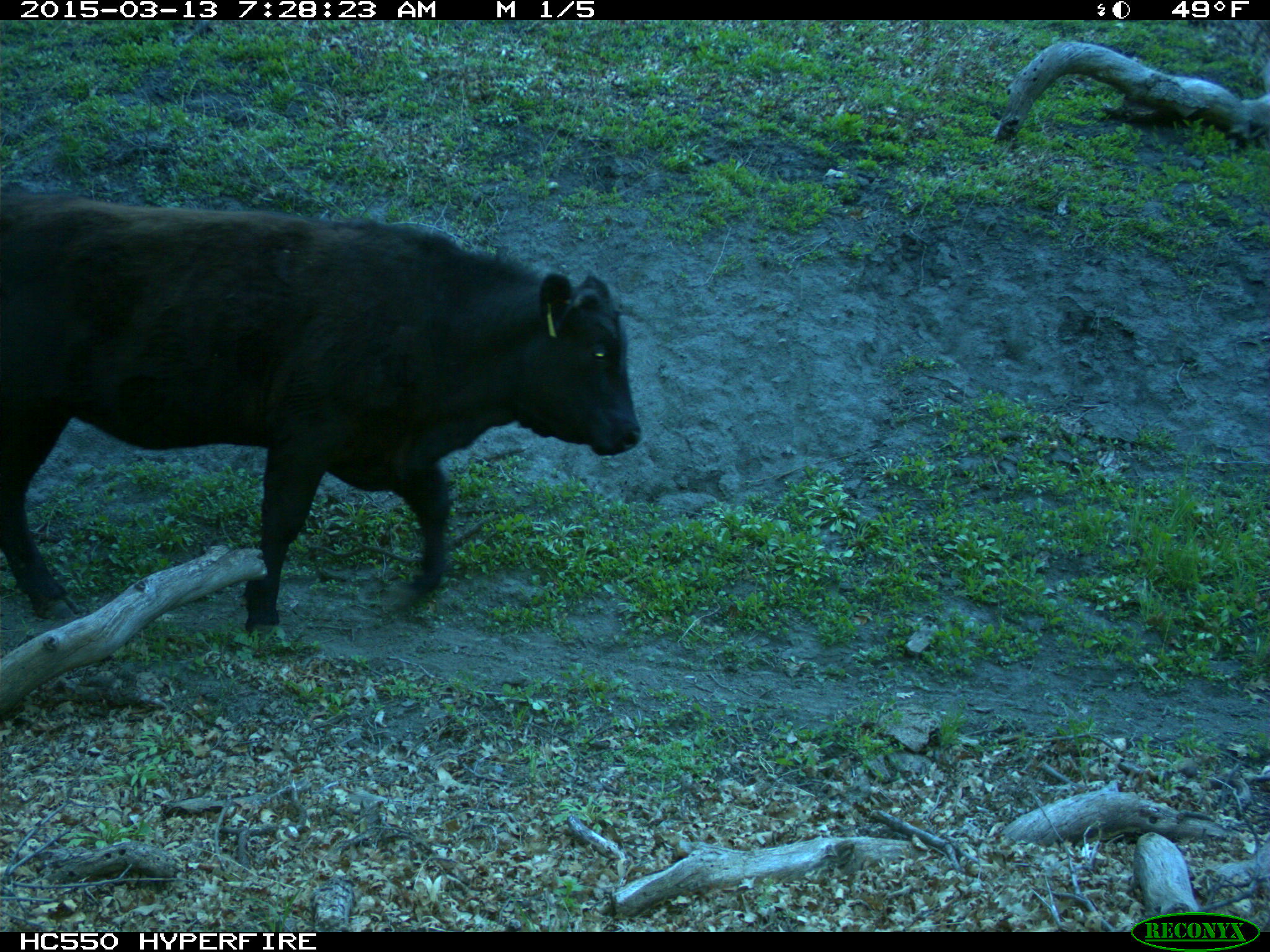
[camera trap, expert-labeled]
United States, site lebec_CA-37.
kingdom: Animalia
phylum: Chordata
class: Mammalia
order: Artiodactyla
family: Bovidae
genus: Bos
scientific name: Bos taurus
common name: domestic cow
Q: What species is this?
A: Bos taurus (domestic cow).